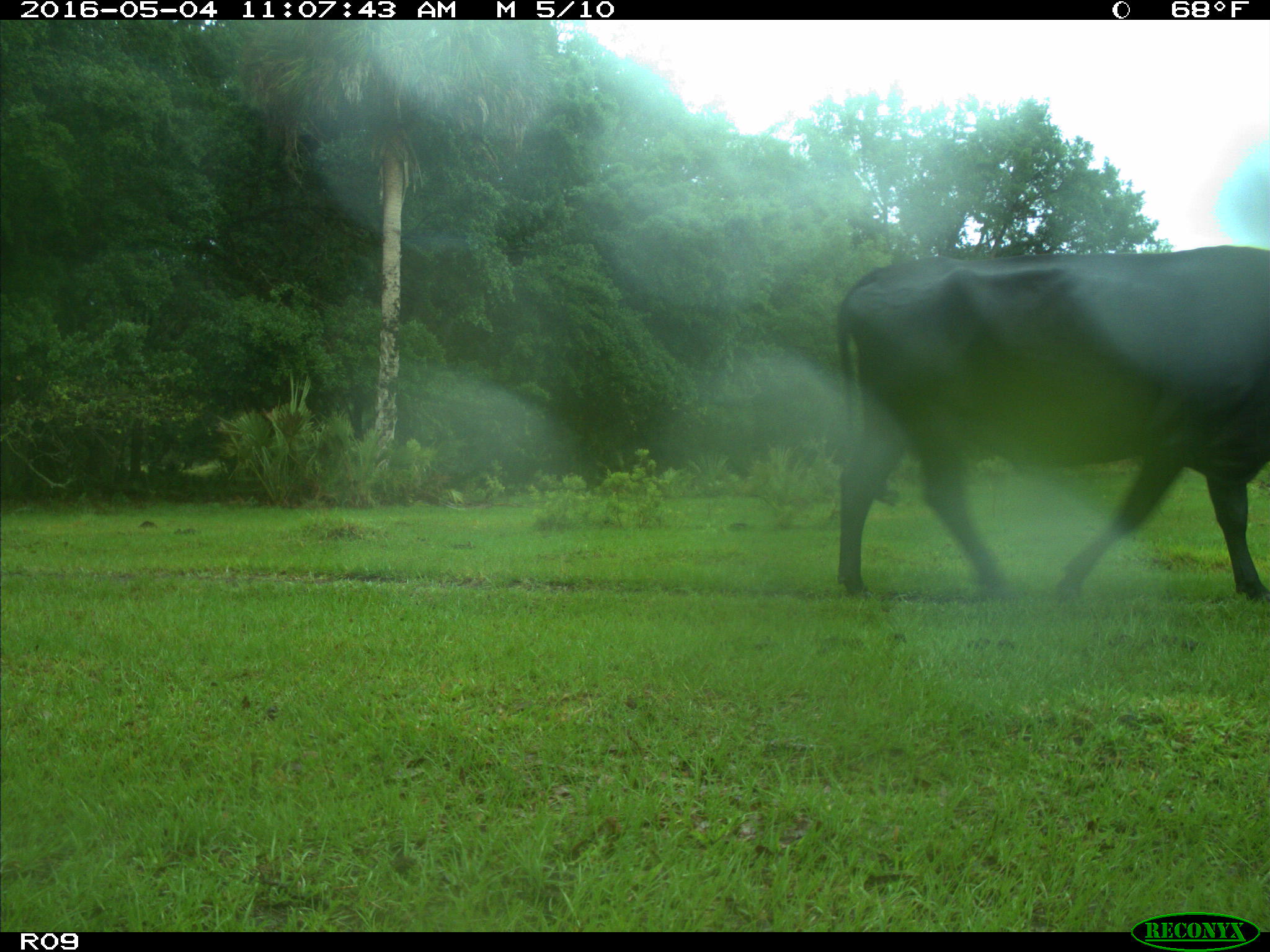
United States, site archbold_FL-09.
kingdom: Animalia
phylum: Chordata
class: Mammalia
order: Artiodactyla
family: Bovidae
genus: Bos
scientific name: Bos taurus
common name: domestic cow